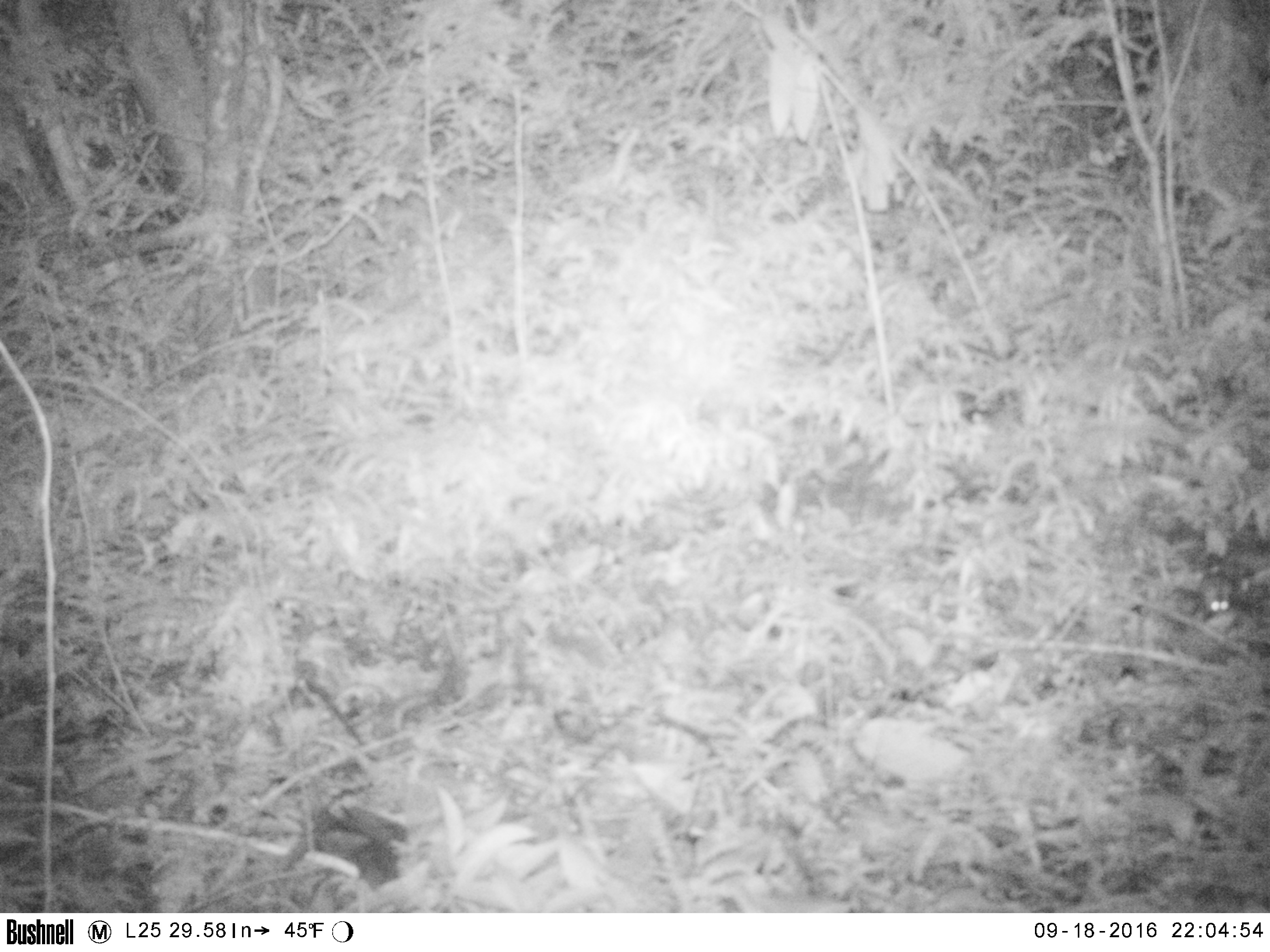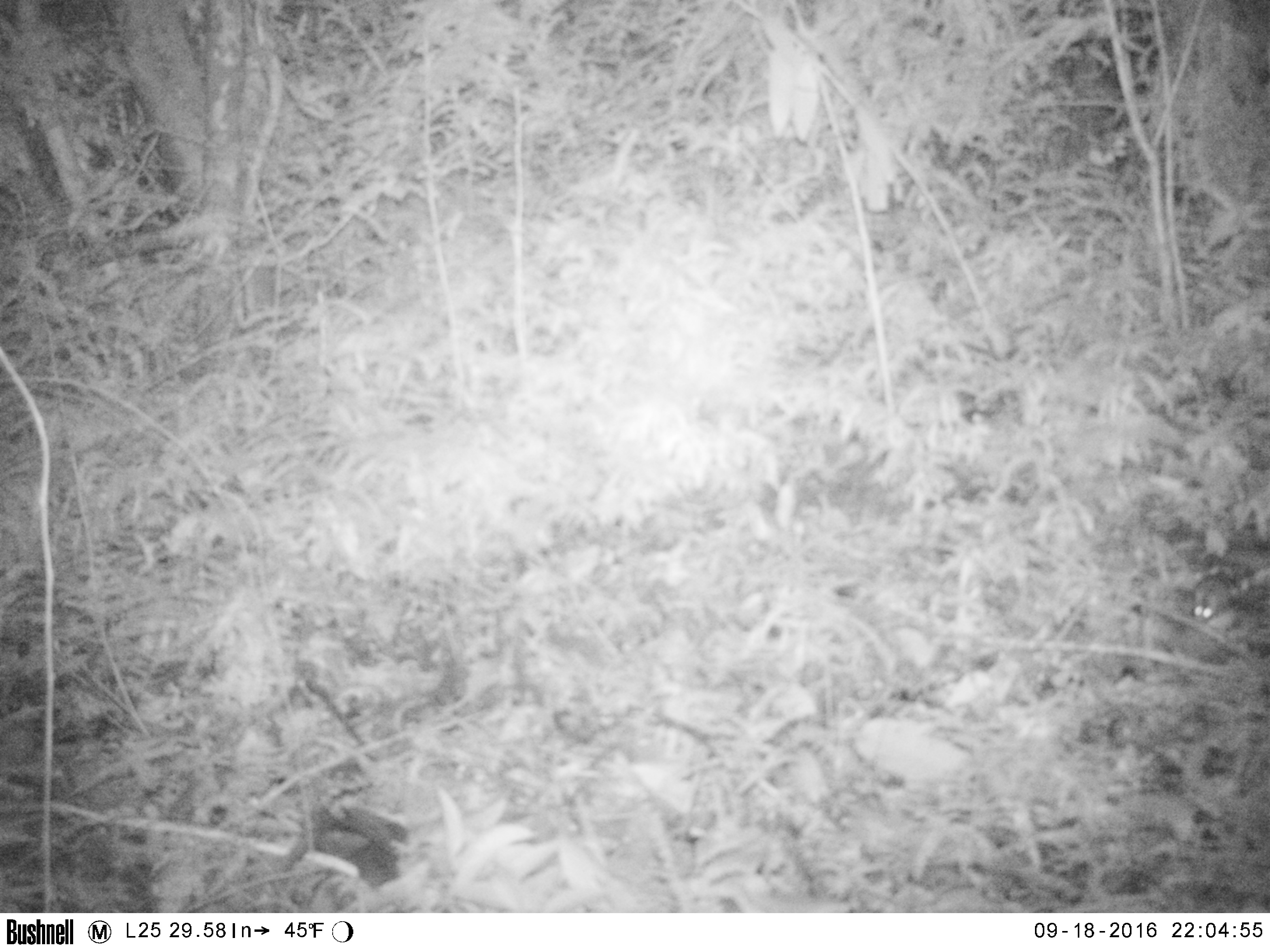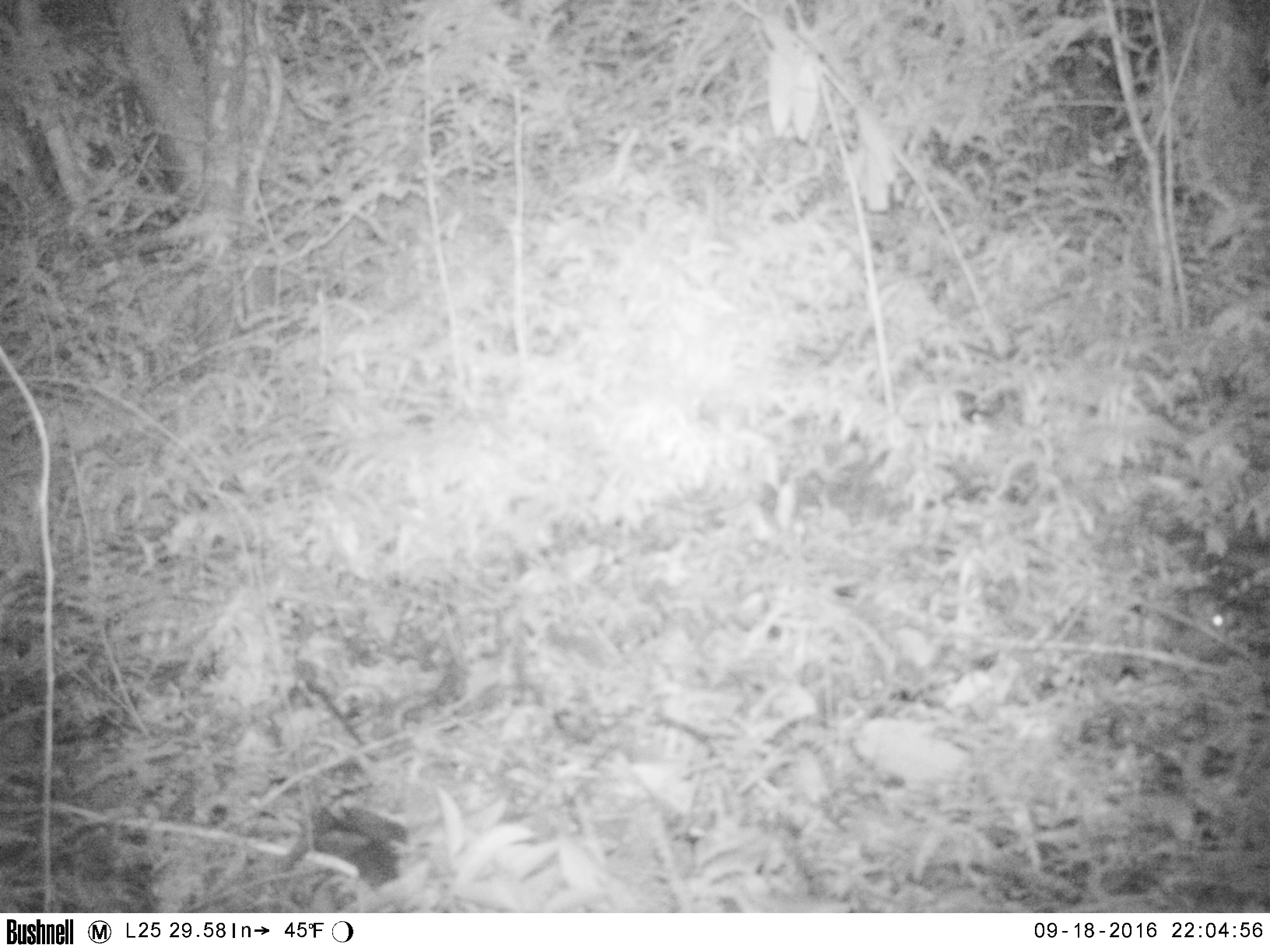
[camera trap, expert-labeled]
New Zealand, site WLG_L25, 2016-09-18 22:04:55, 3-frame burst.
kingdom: Animalia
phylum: Chordata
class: Mammalia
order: Rodentia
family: Muridae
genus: Mus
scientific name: Mus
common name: mouse